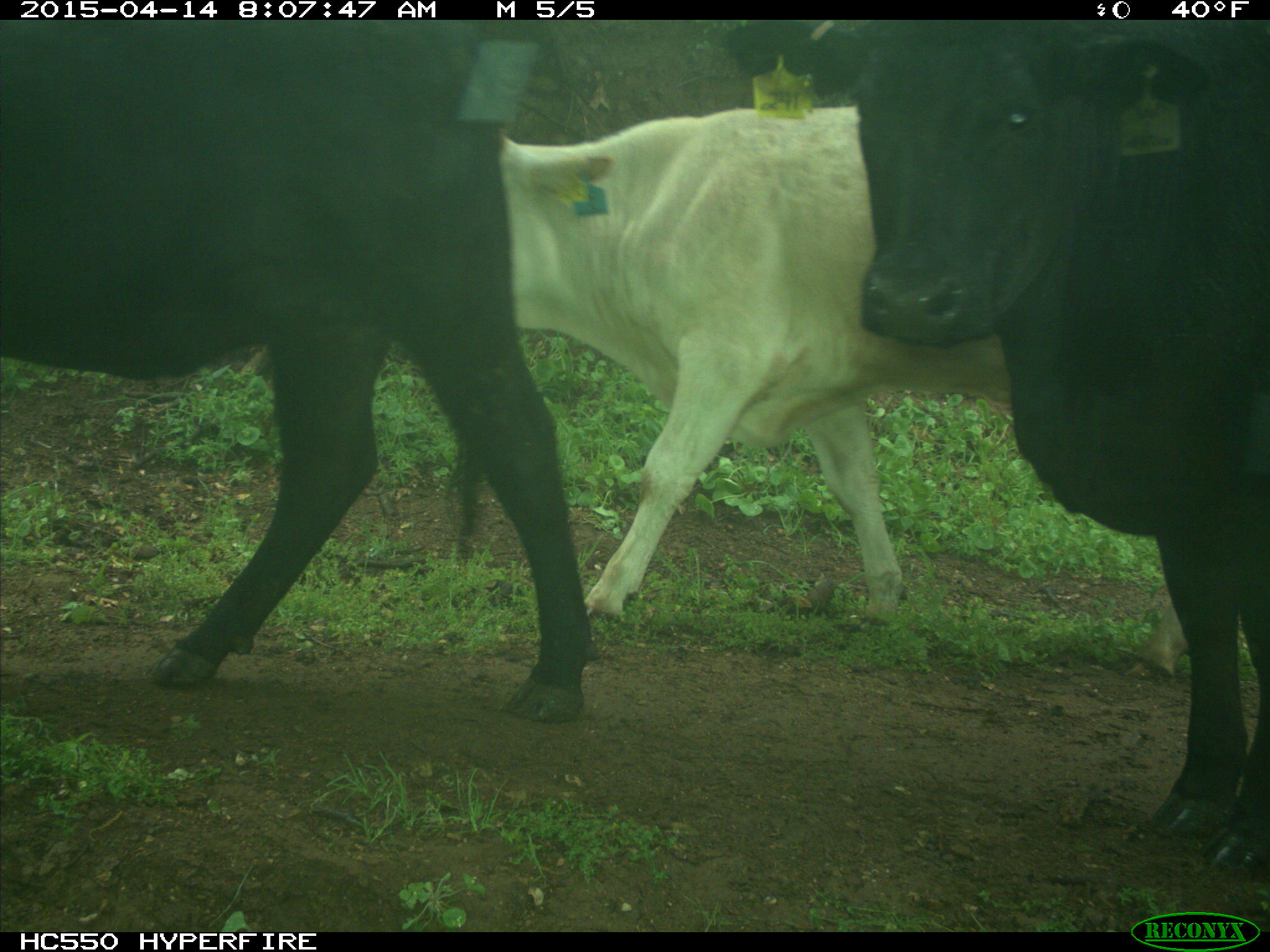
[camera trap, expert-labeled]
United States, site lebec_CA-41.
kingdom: Animalia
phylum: Chordata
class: Mammalia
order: Artiodactyla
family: Bovidae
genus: Bos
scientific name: Bos taurus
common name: domestic cow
Bos taurus (domestic cow).